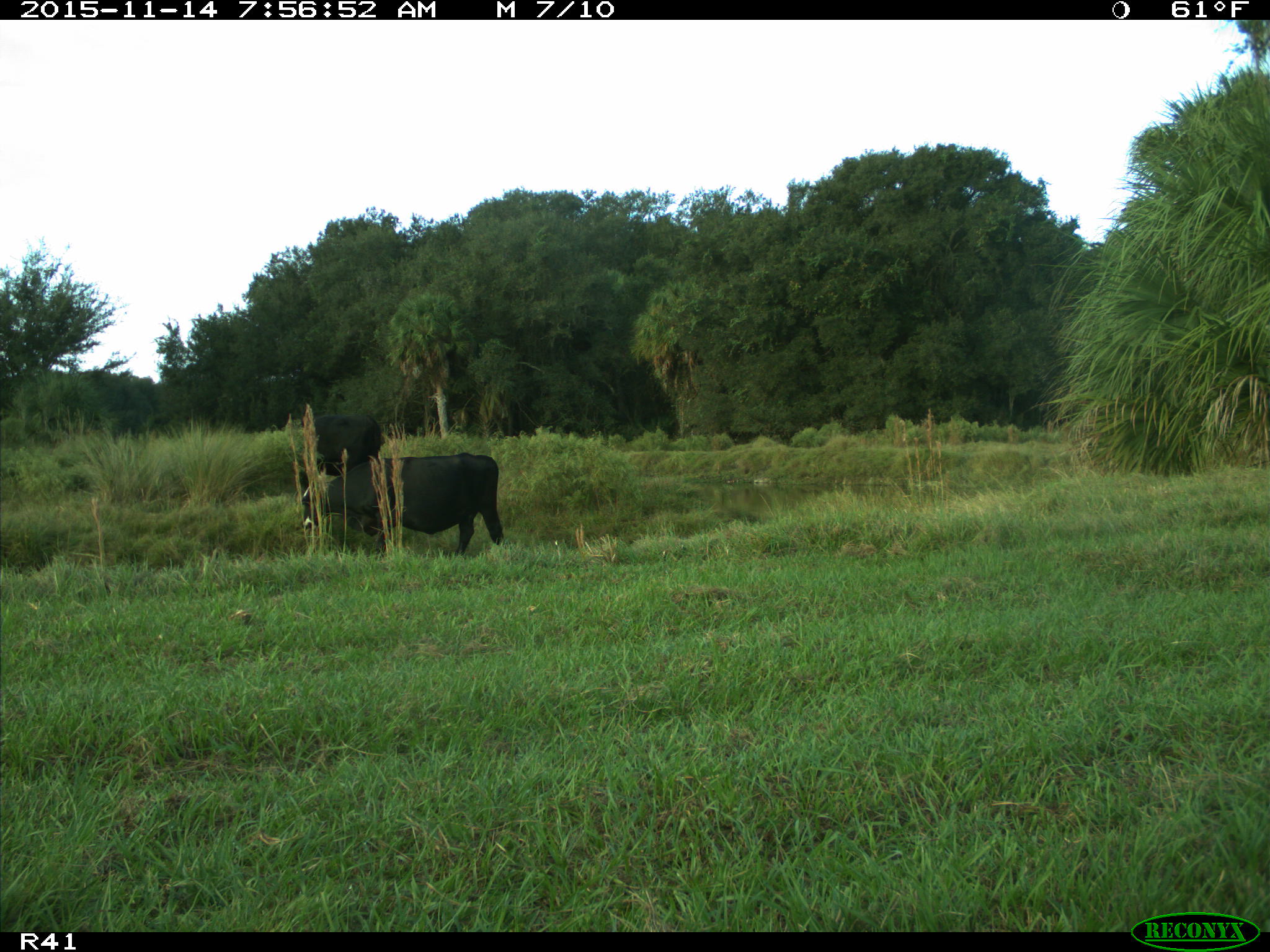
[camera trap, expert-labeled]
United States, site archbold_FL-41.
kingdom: Animalia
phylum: Chordata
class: Mammalia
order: Artiodactyla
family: Bovidae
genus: Bos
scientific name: Bos taurus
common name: domestic cow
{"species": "Bos taurus (domestic cow)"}